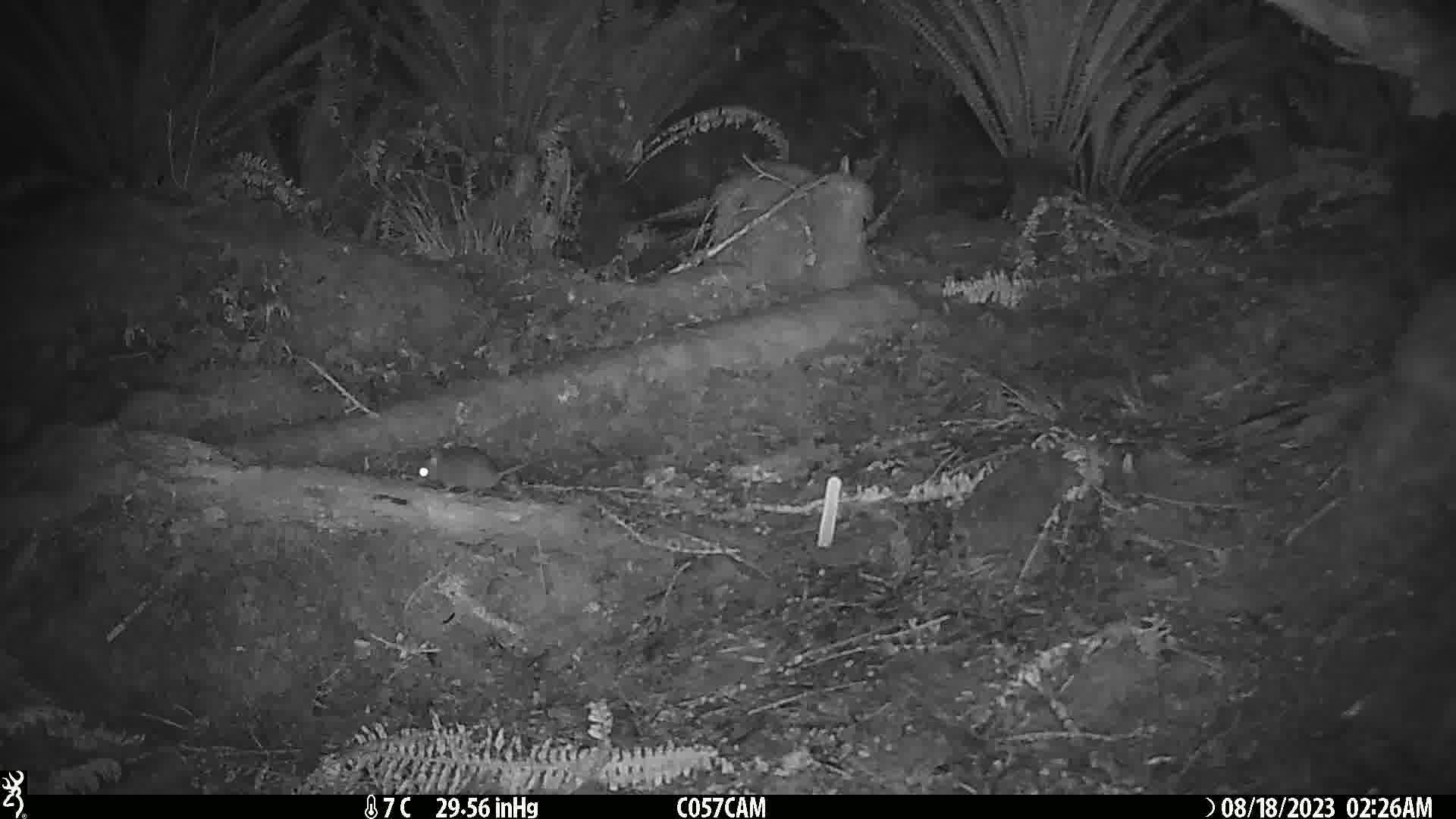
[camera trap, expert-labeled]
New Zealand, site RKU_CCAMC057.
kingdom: Animalia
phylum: Chordata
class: Mammalia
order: Rodentia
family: Muridae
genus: Rattus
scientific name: Rattus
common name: rat